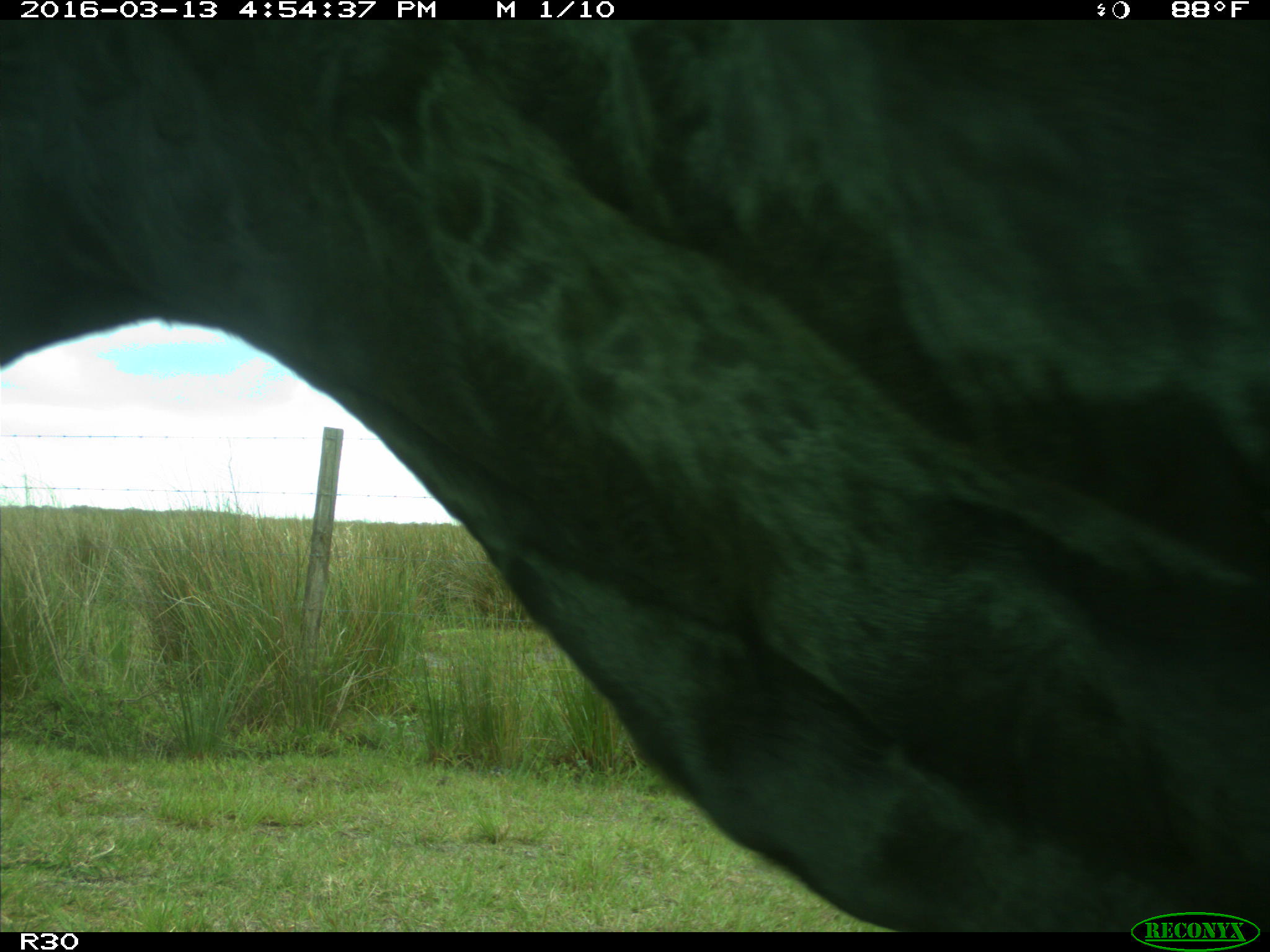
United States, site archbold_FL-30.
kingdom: Animalia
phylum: Chordata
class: Mammalia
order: Artiodactyla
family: Bovidae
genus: Bos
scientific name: Bos taurus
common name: domestic cow